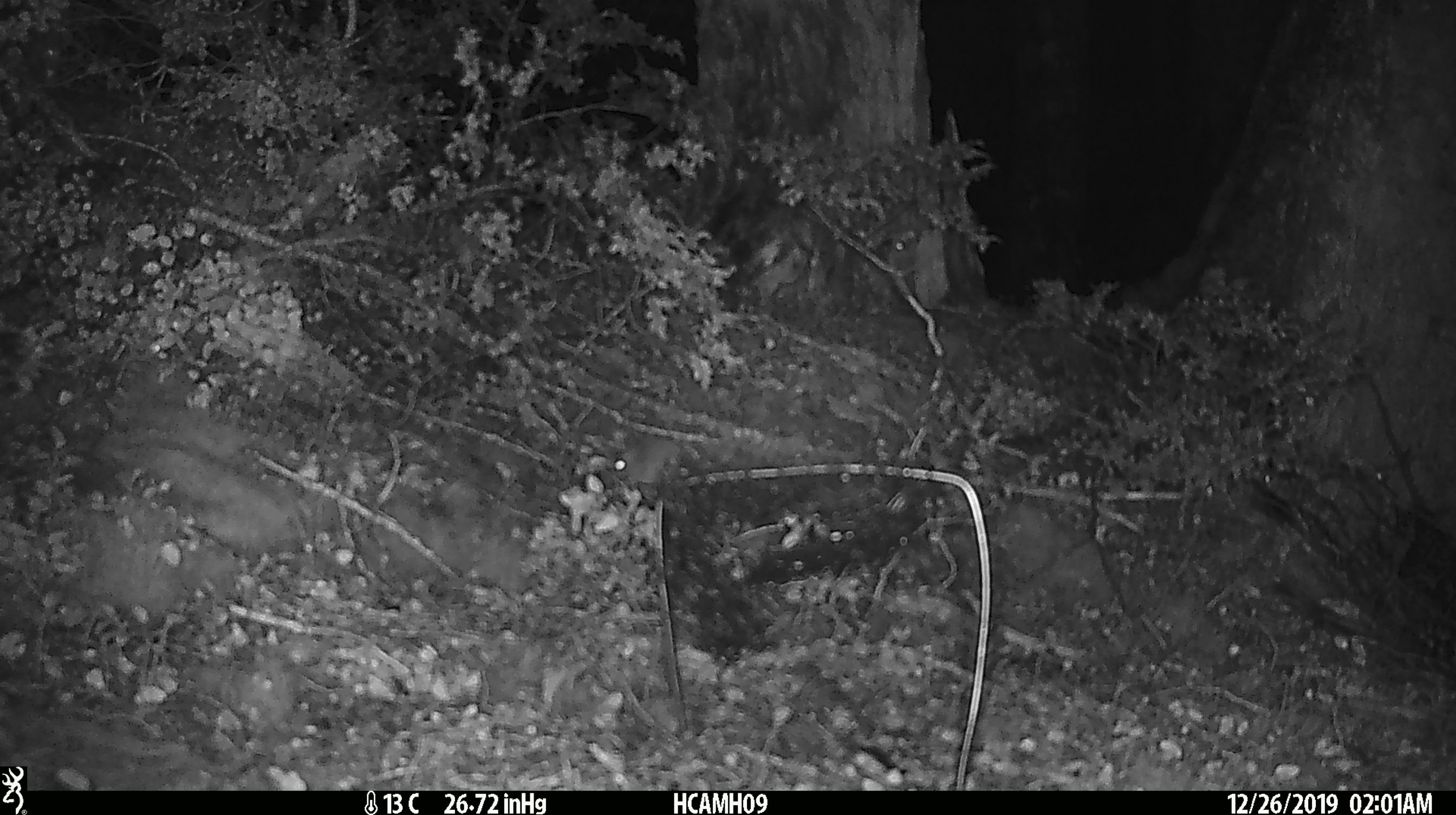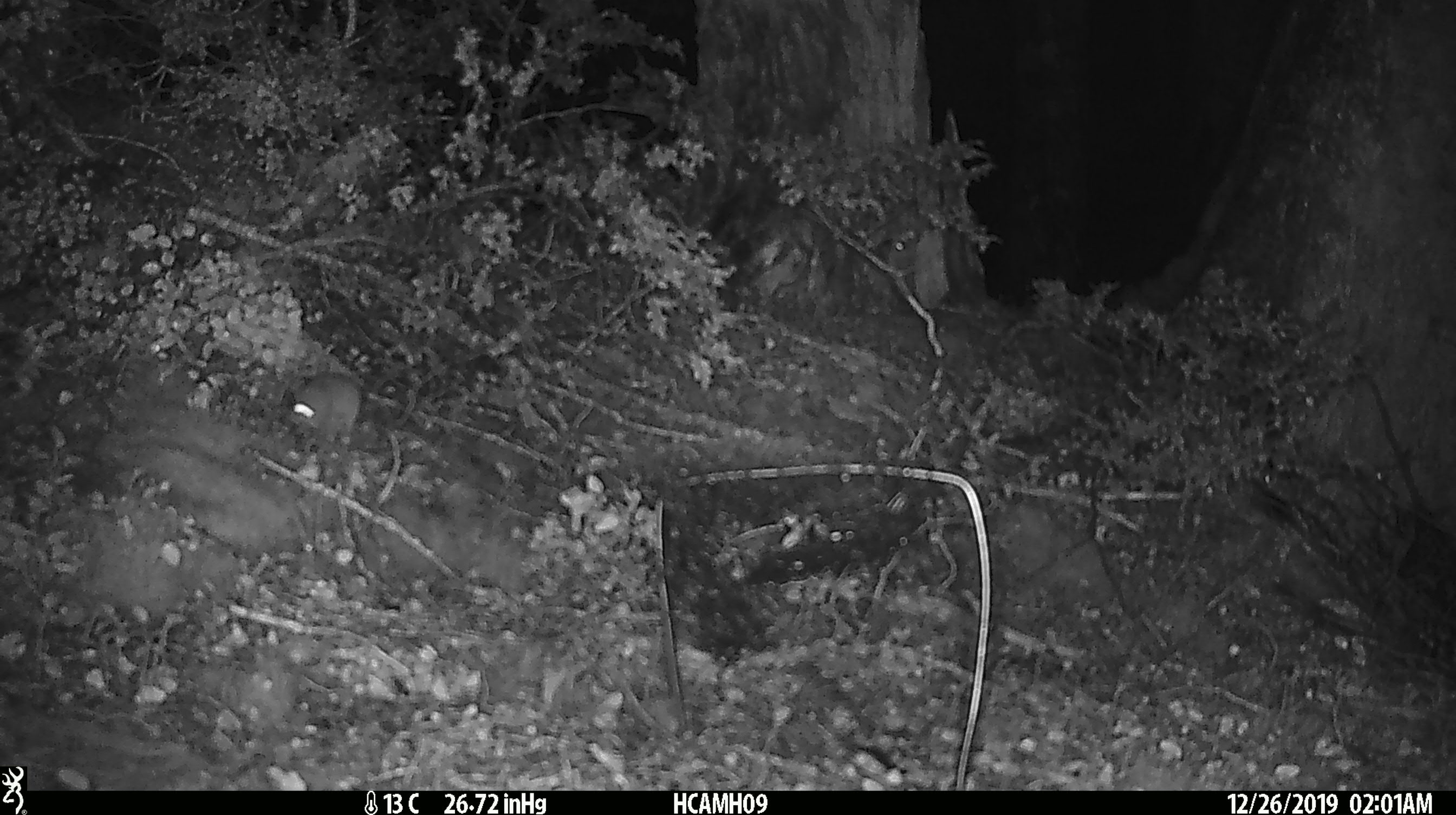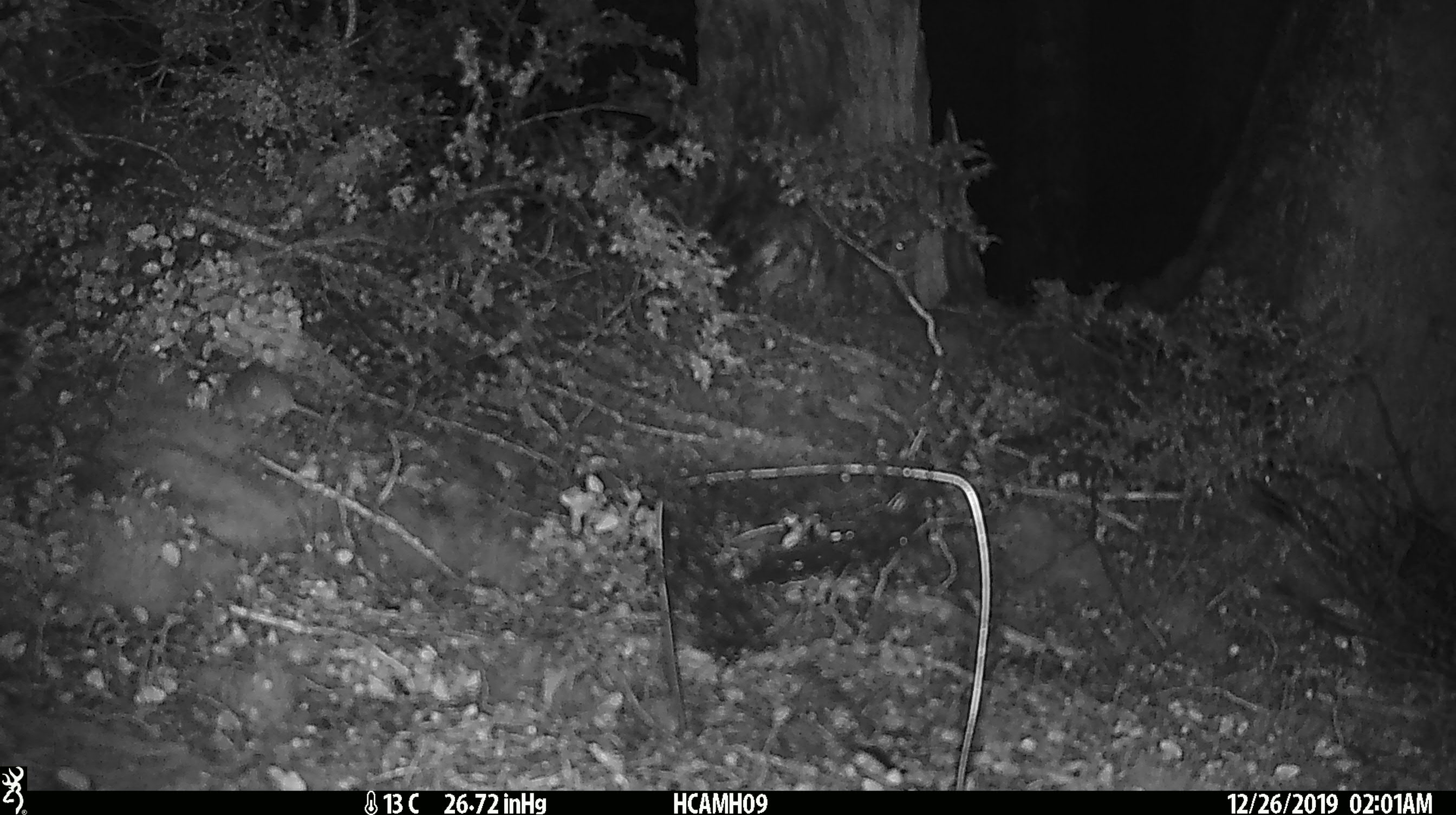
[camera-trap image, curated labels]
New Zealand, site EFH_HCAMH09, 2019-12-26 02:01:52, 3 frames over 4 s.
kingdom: Animalia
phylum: Chordata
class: Mammalia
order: Rodentia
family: Muridae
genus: Mus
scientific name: Mus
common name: mouse